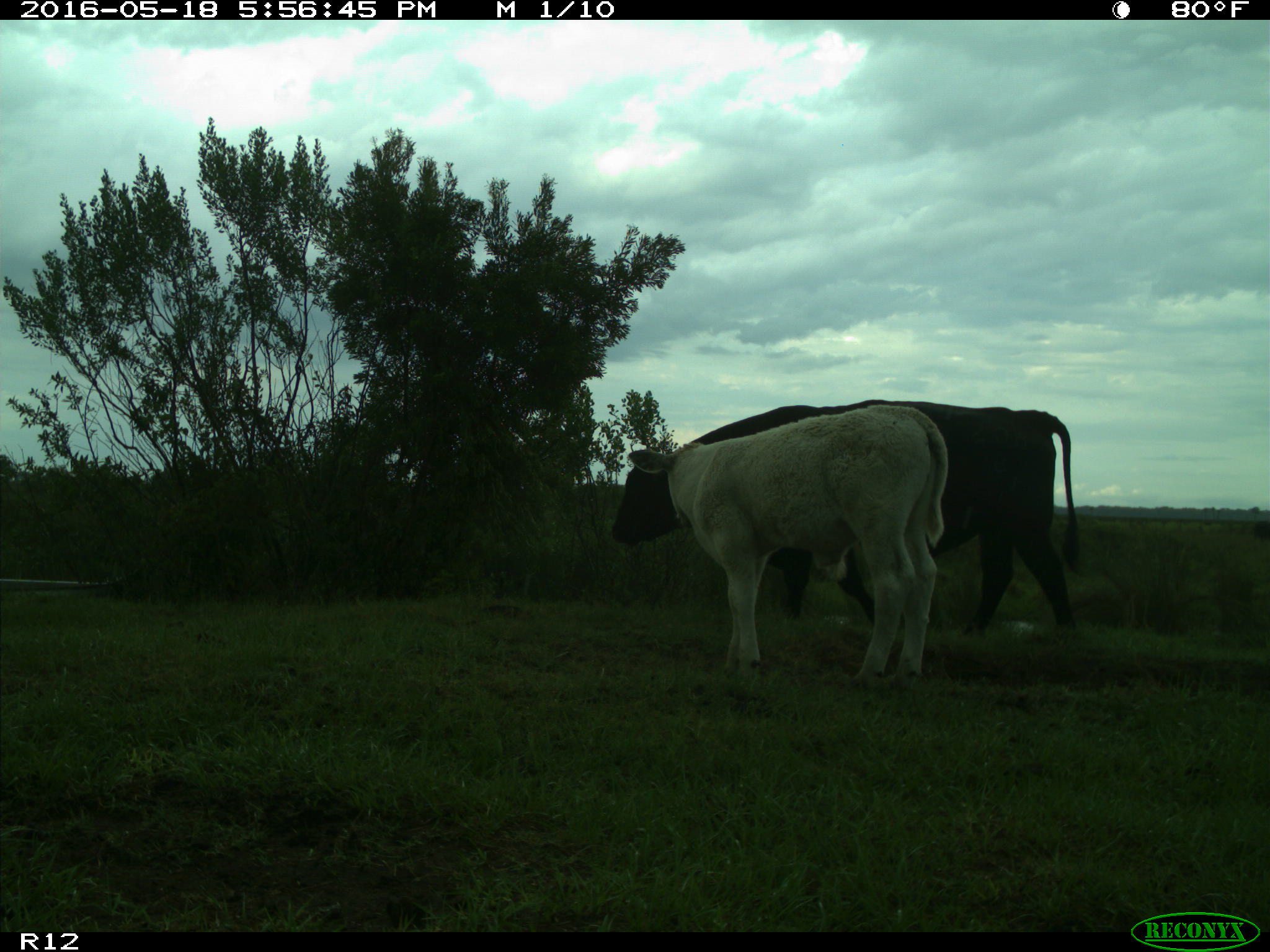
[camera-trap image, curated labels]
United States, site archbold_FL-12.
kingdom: Animalia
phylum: Chordata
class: Mammalia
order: Artiodactyla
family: Bovidae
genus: Bos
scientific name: Bos taurus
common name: domestic cow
Bos taurus (domestic cow).